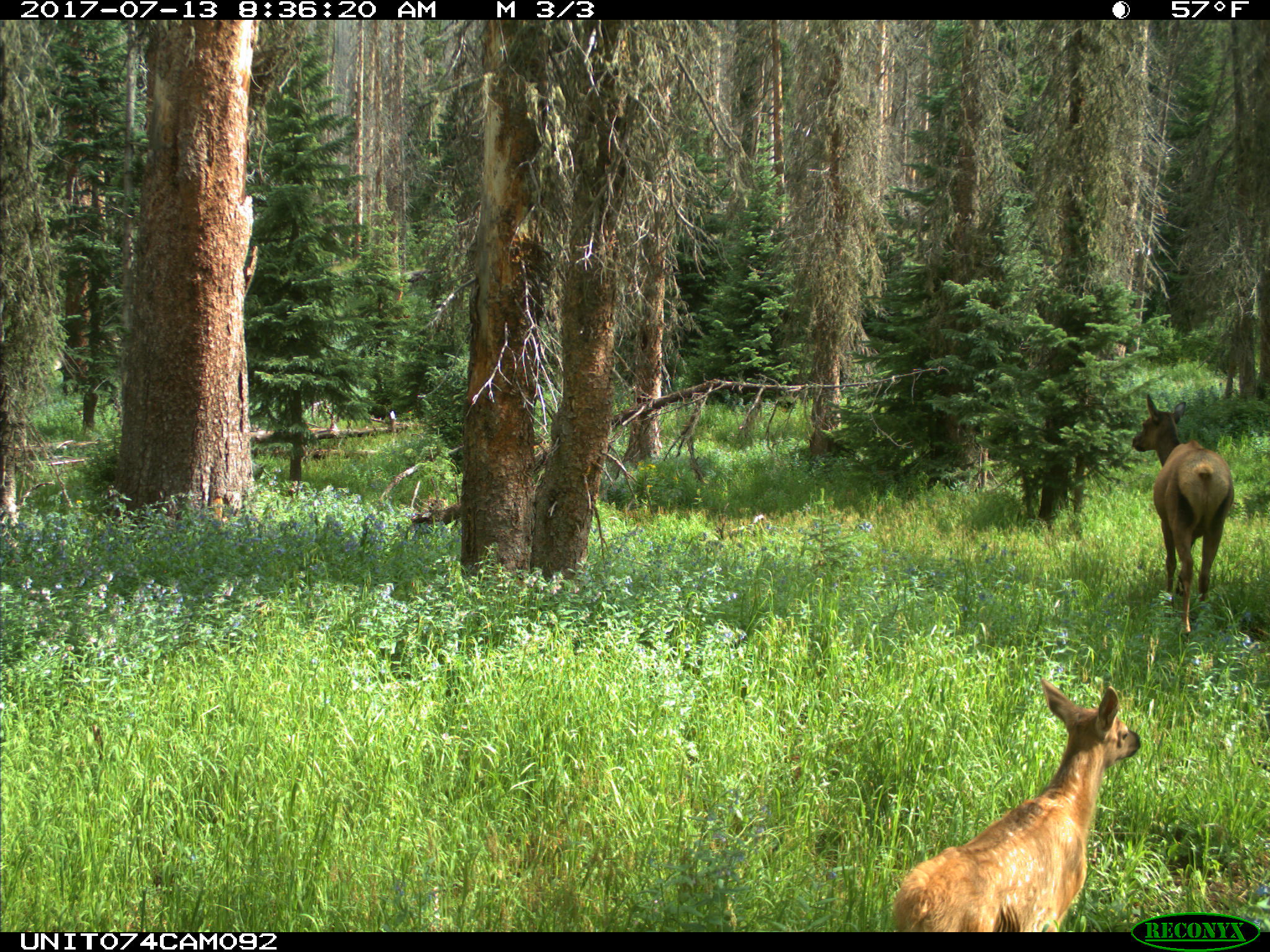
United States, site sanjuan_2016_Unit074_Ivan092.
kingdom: Animalia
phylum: Chordata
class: Mammalia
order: Artiodactyla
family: Cervidae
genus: Cervus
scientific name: Cervus elaphus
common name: red deer